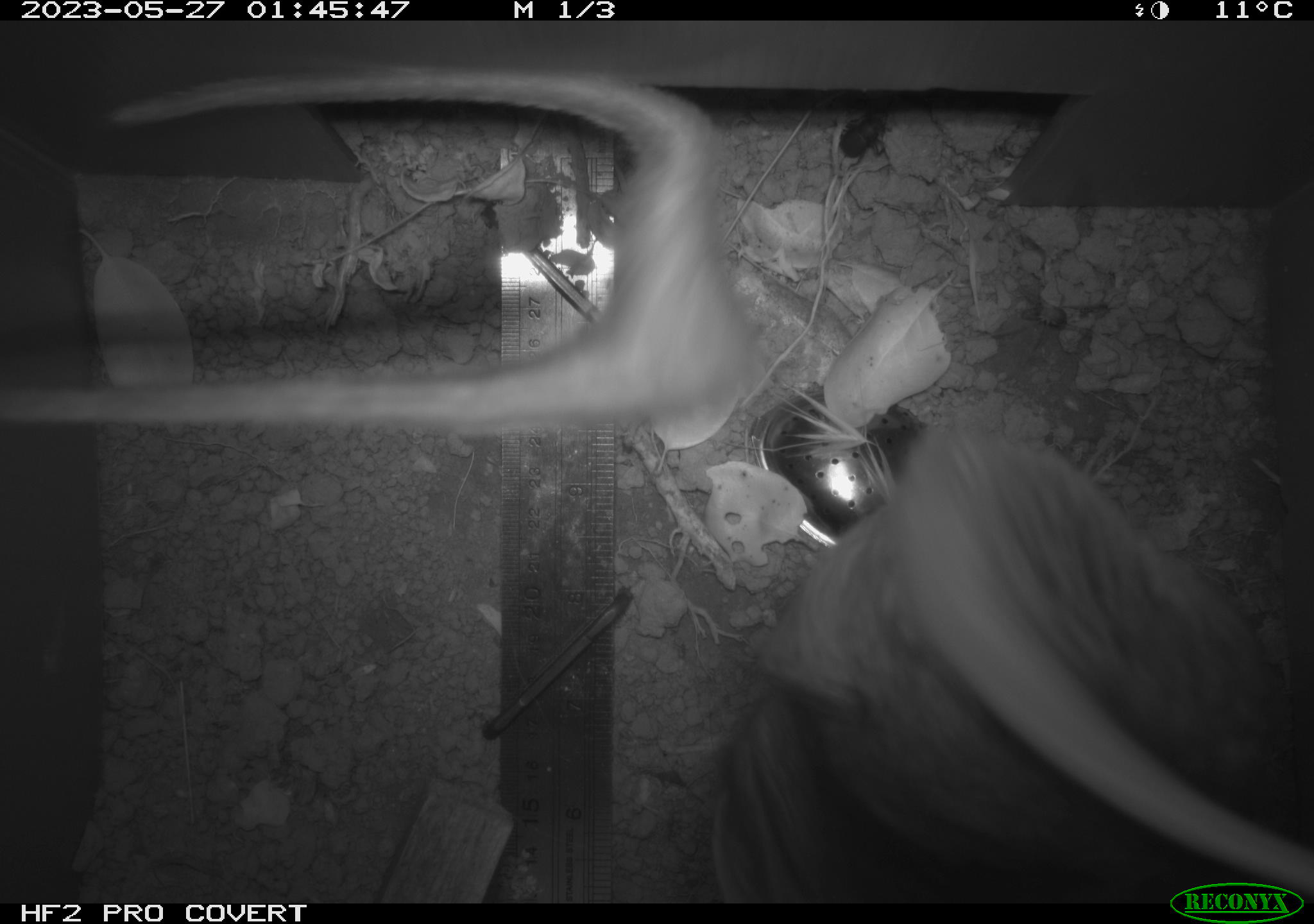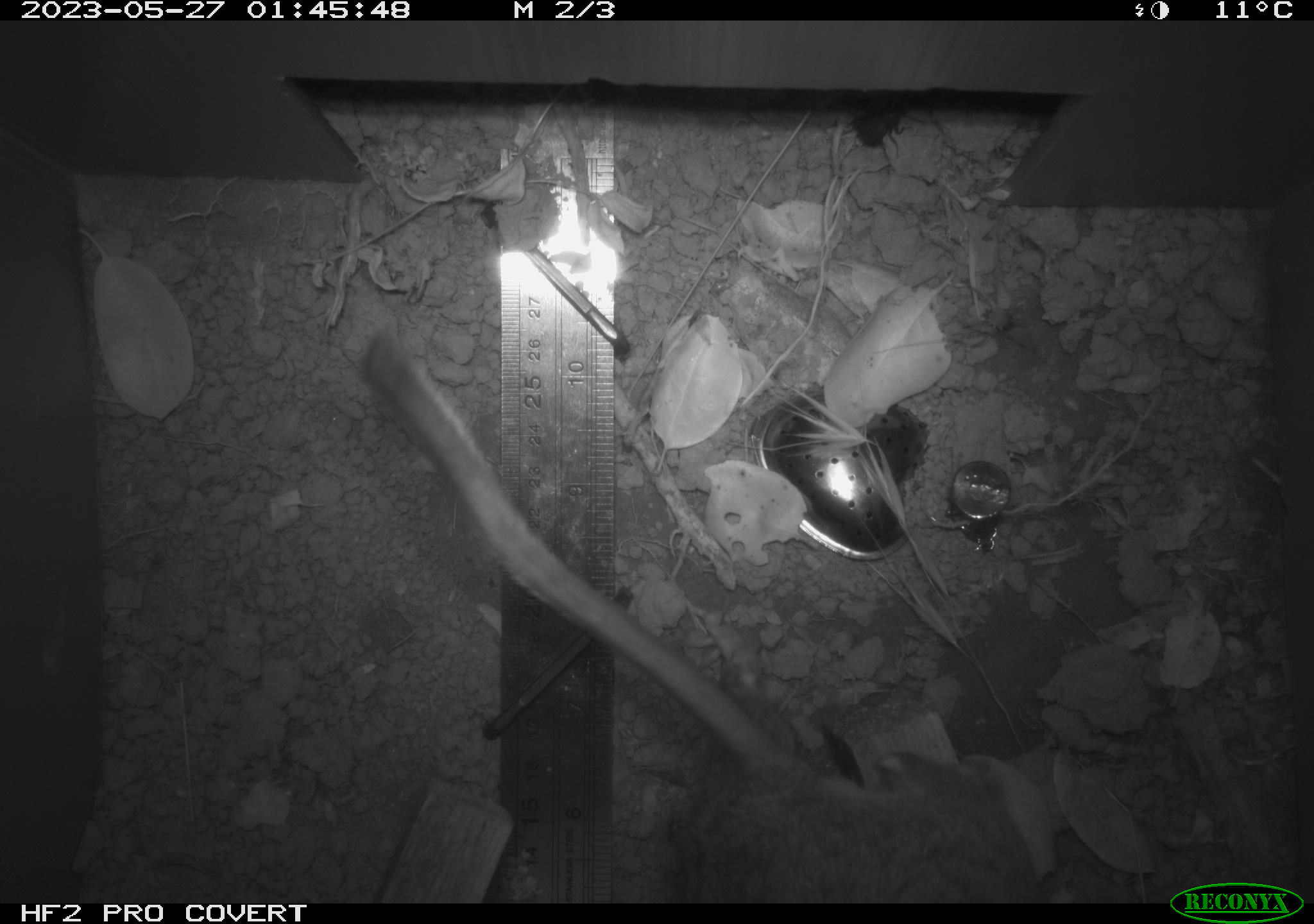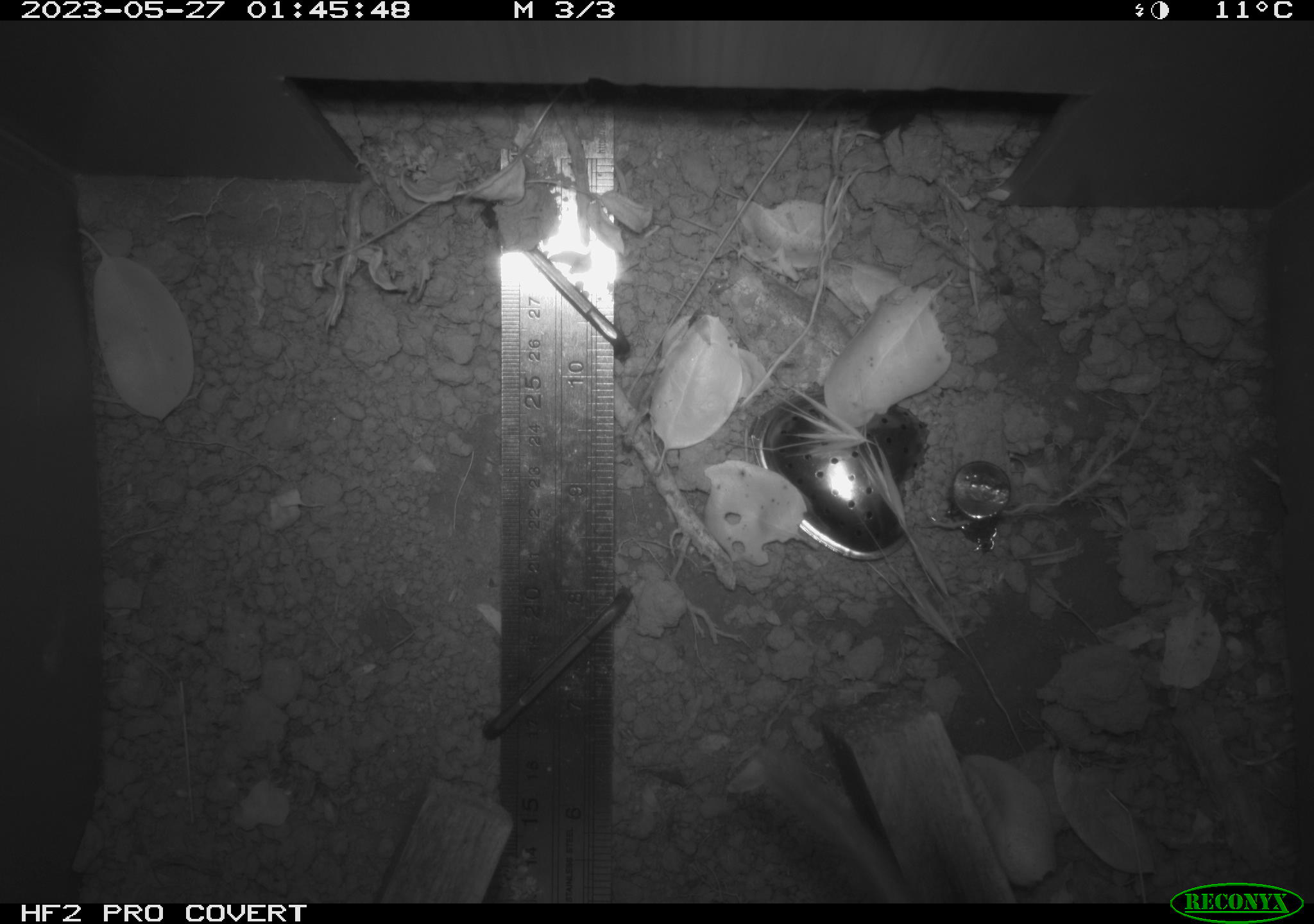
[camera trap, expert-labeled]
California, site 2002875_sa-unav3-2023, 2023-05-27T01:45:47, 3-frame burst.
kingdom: Animalia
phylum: Chordata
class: Mammalia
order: Rodentia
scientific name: Rodentia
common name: mouse species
Mouse species (Rodentia).